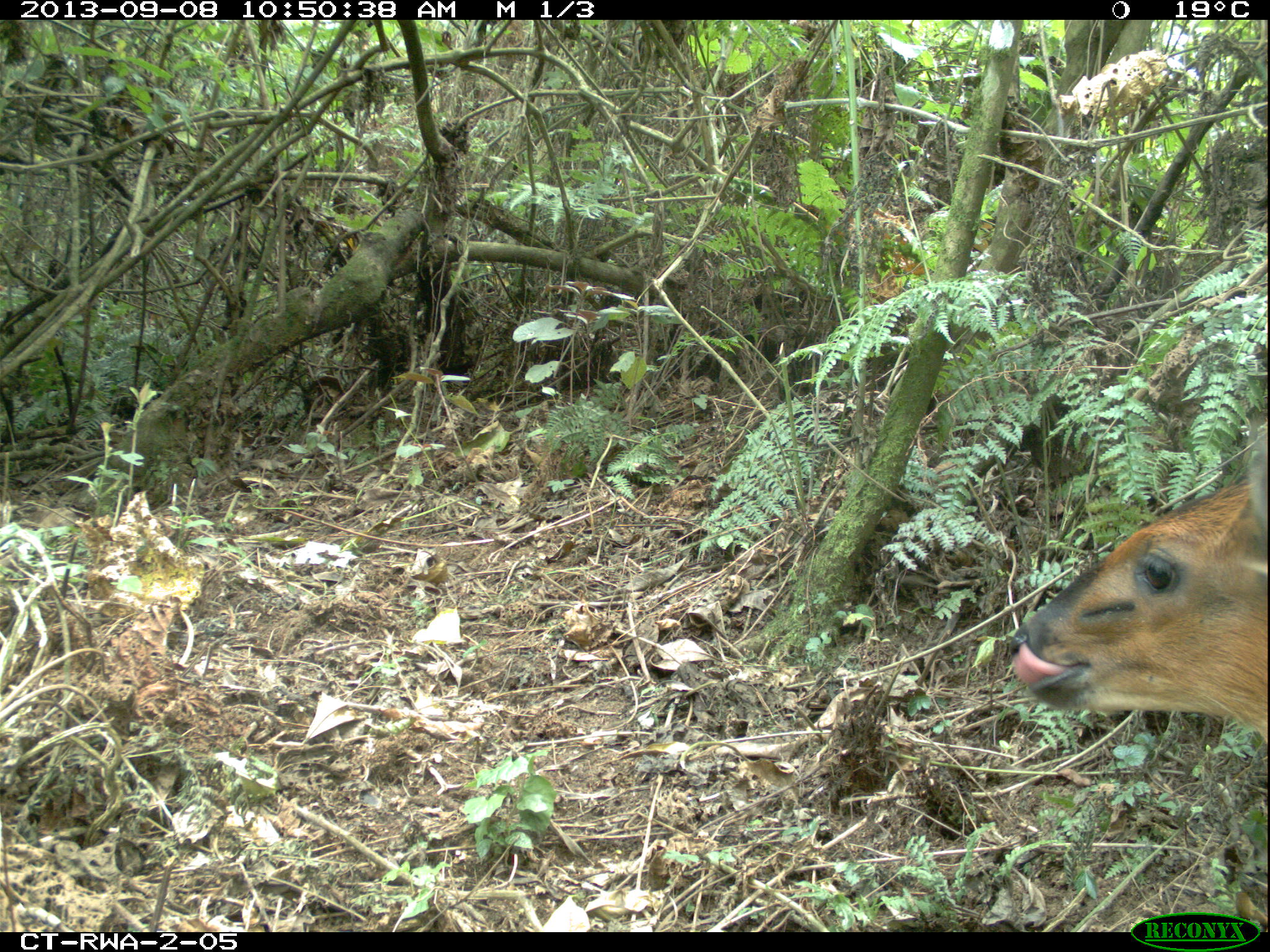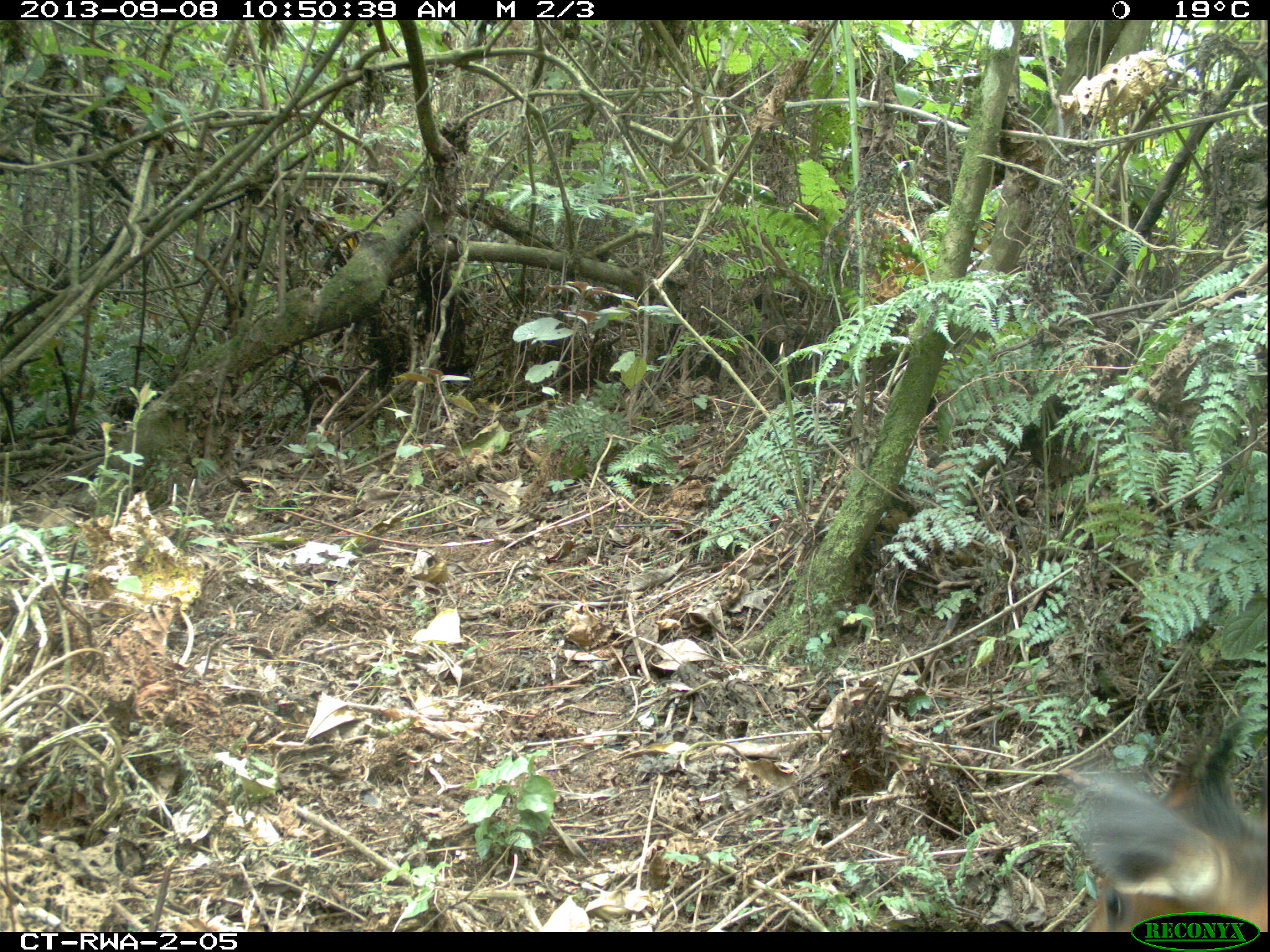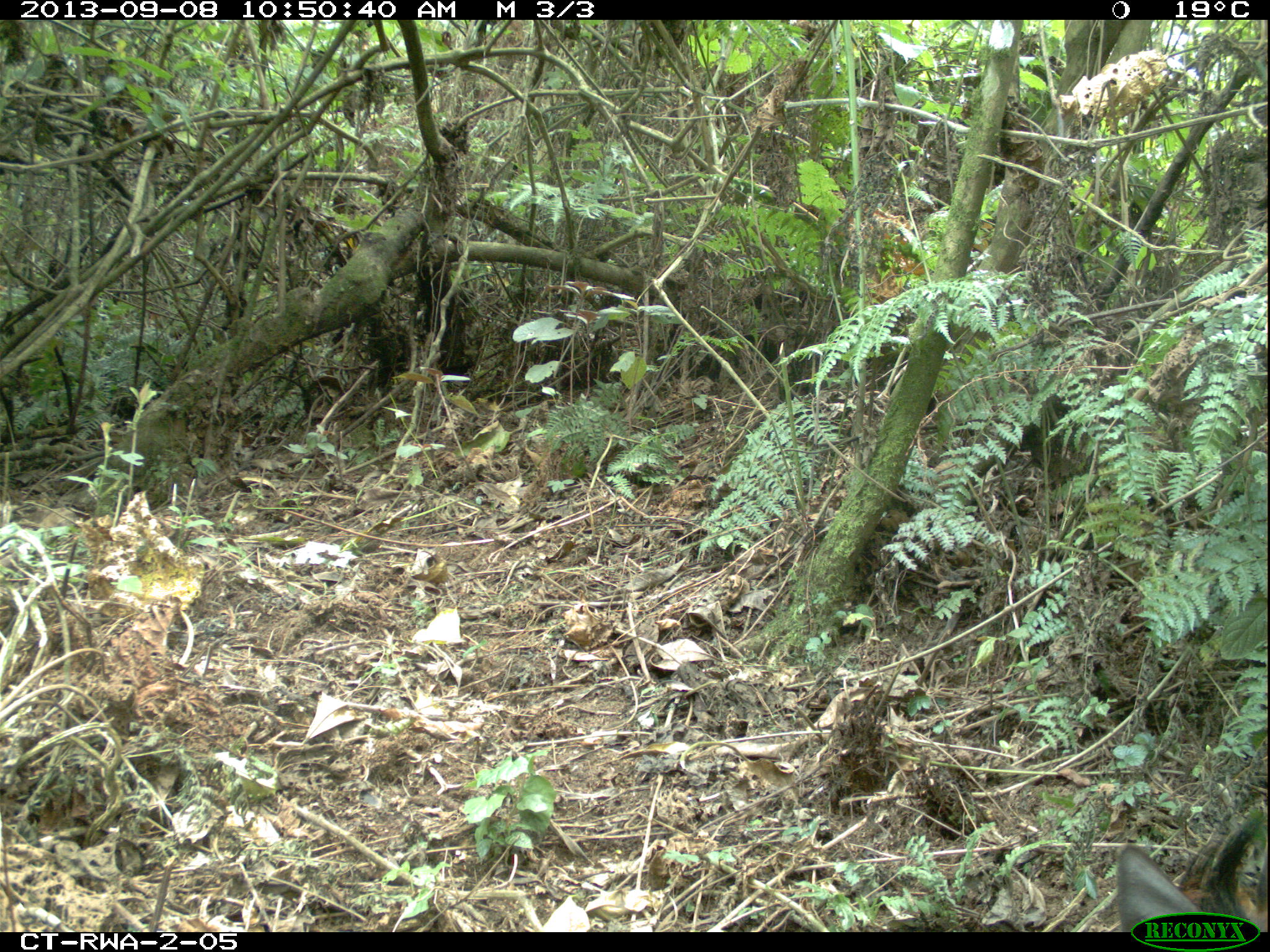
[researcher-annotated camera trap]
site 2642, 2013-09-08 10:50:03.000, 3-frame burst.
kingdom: Animalia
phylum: Chordata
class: Mammalia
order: Artiodactyla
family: Bovidae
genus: Cephalophus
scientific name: Cephalophus nigrifrons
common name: black-fronted duiker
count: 1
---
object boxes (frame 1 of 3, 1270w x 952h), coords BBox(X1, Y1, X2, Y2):
cephalophus nigrifrons: BBox(998, 415, 1269, 752)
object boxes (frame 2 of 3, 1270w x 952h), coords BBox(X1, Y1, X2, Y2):
cephalophus nigrifrons: BBox(1045, 703, 1269, 931)